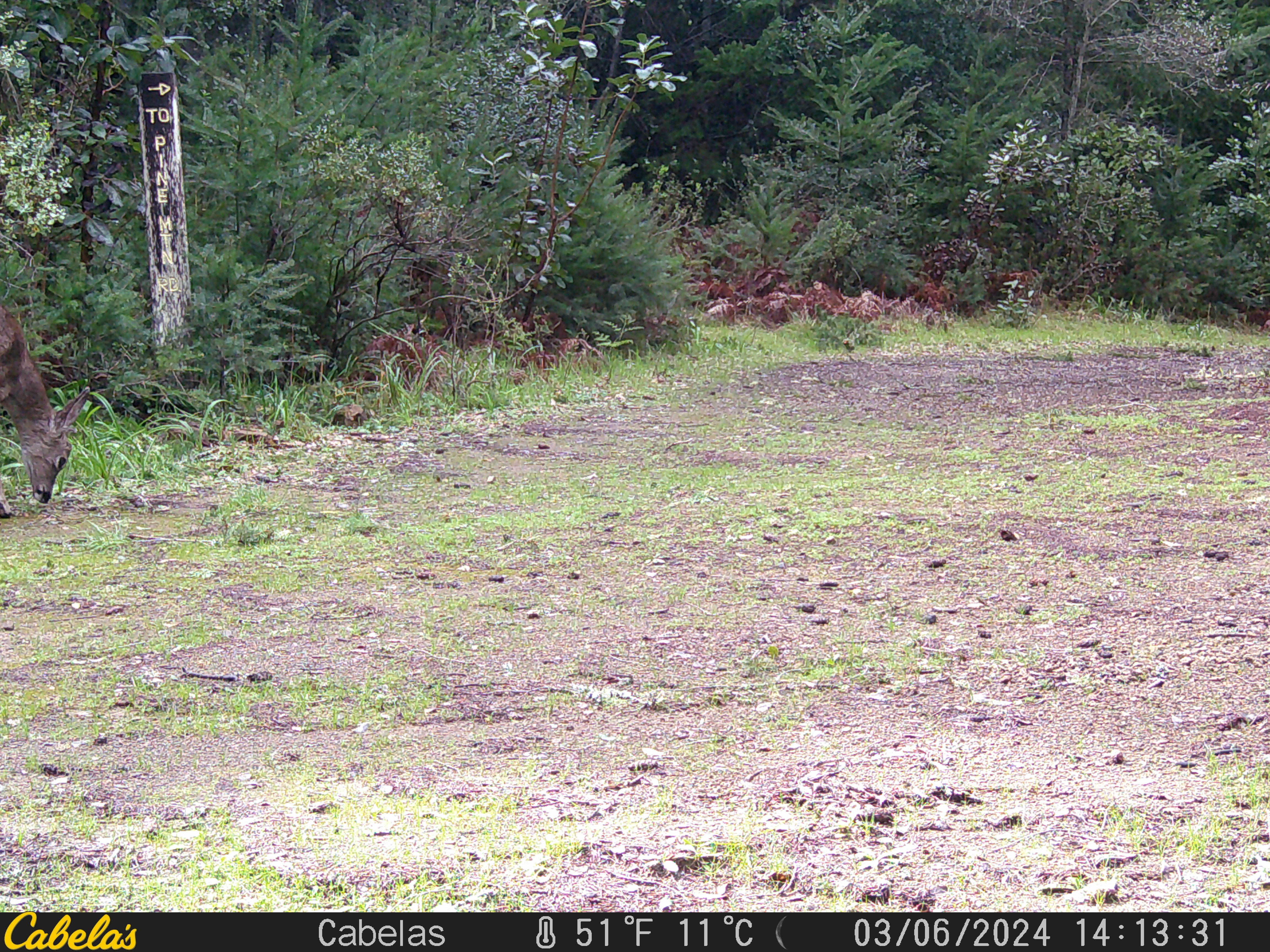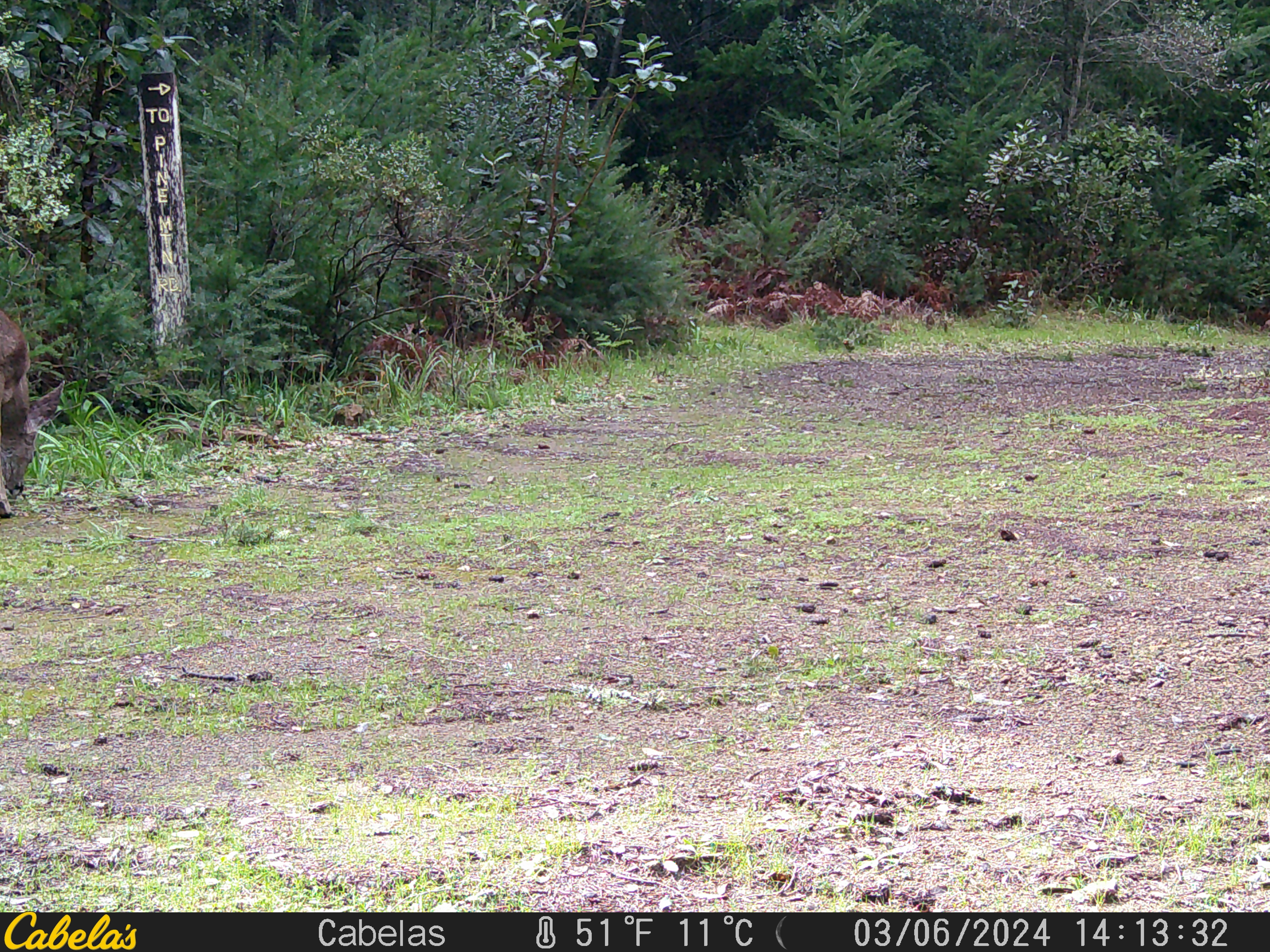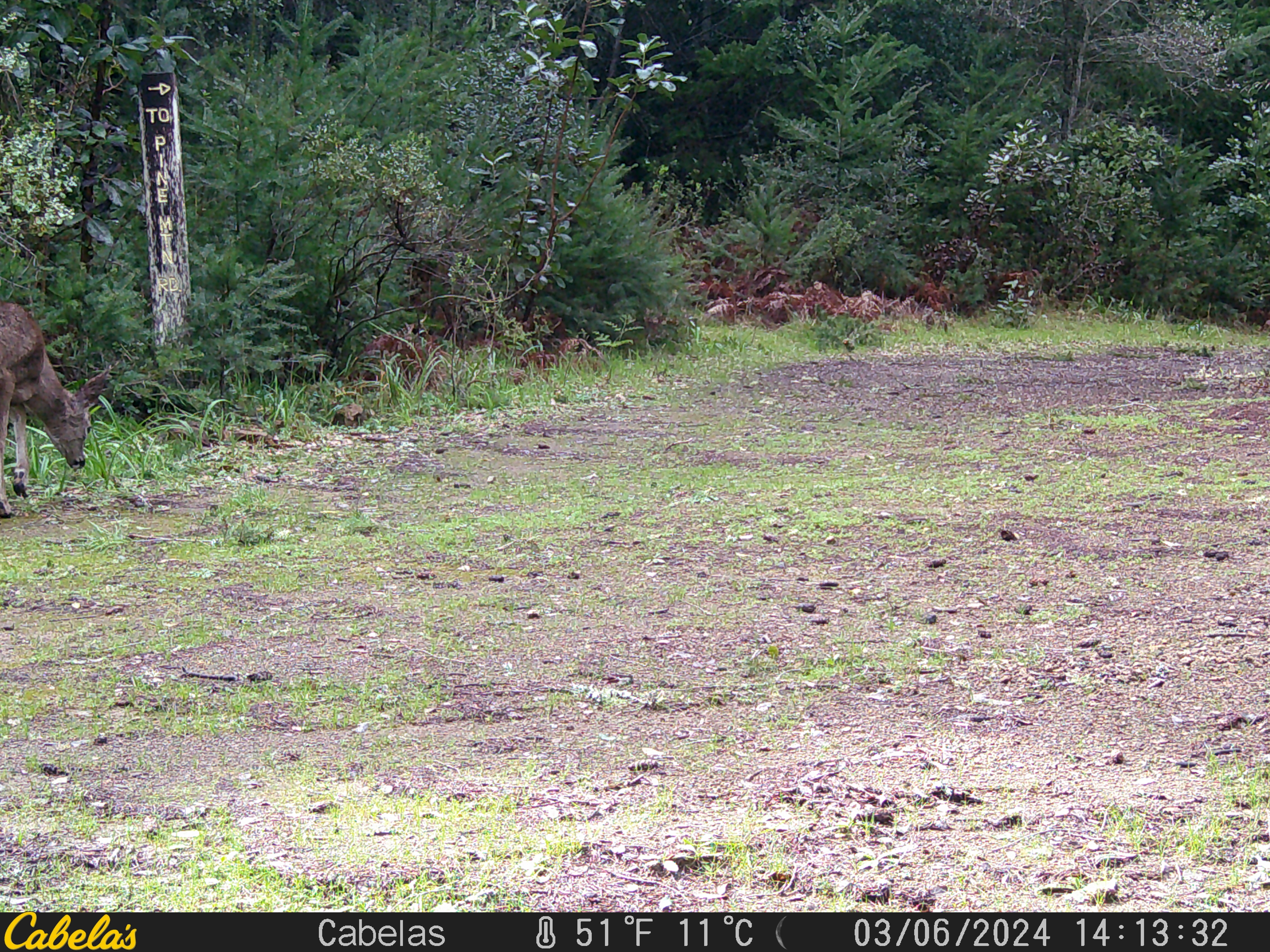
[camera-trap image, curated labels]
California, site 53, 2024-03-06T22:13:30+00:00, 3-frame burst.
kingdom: Animalia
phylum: Chordata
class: Mammalia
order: Artiodactyla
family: Cervidae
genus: Odocoileus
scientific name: Odocoileus hemionus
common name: mule deer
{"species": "mule deer (Odocoileus hemionus)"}